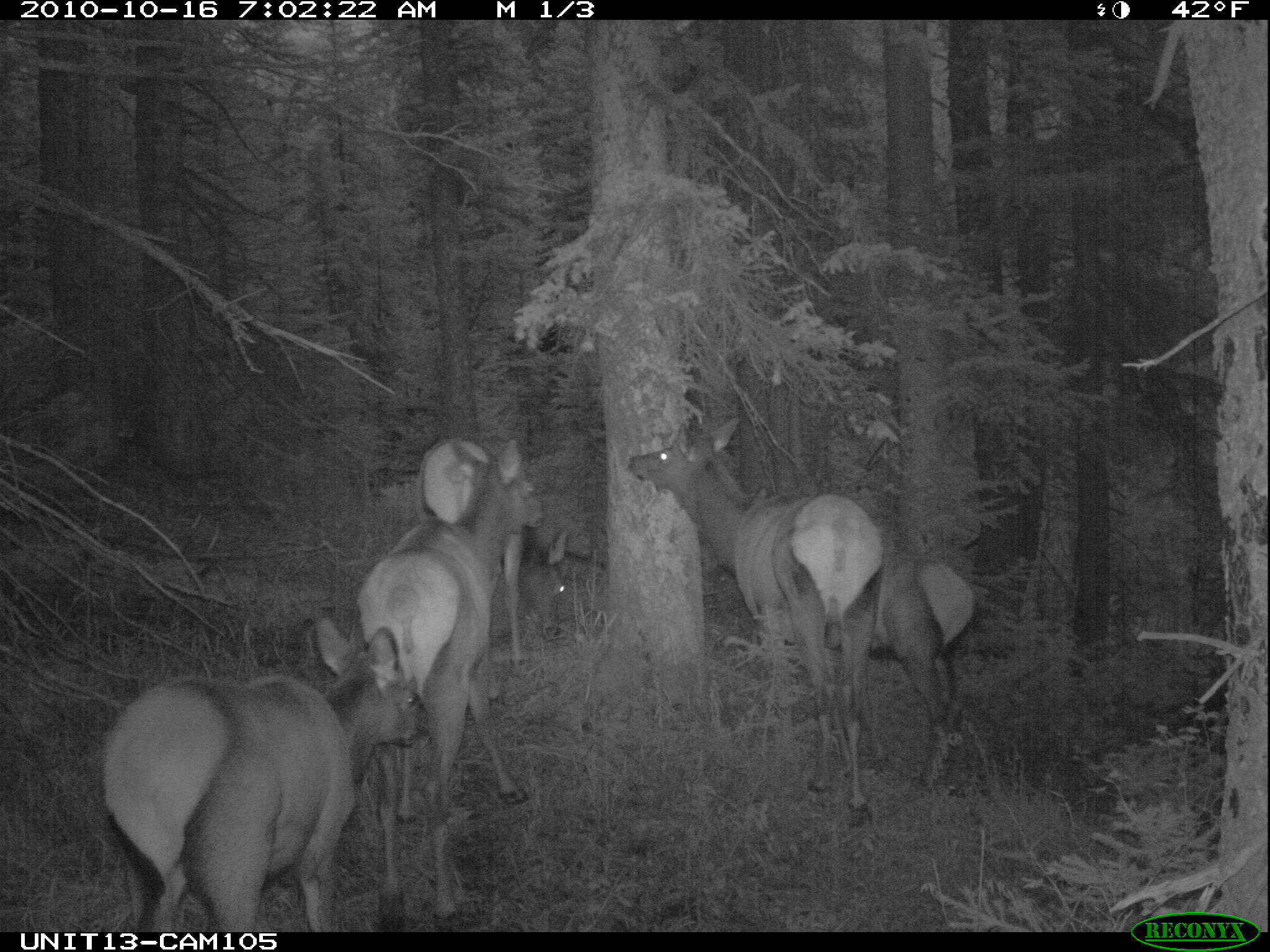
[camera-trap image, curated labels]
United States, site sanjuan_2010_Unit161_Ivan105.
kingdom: Animalia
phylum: Chordata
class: Mammalia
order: Artiodactyla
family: Cervidae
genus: Cervus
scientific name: Cervus elaphus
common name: red deer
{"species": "Cervus elaphus (red deer)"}